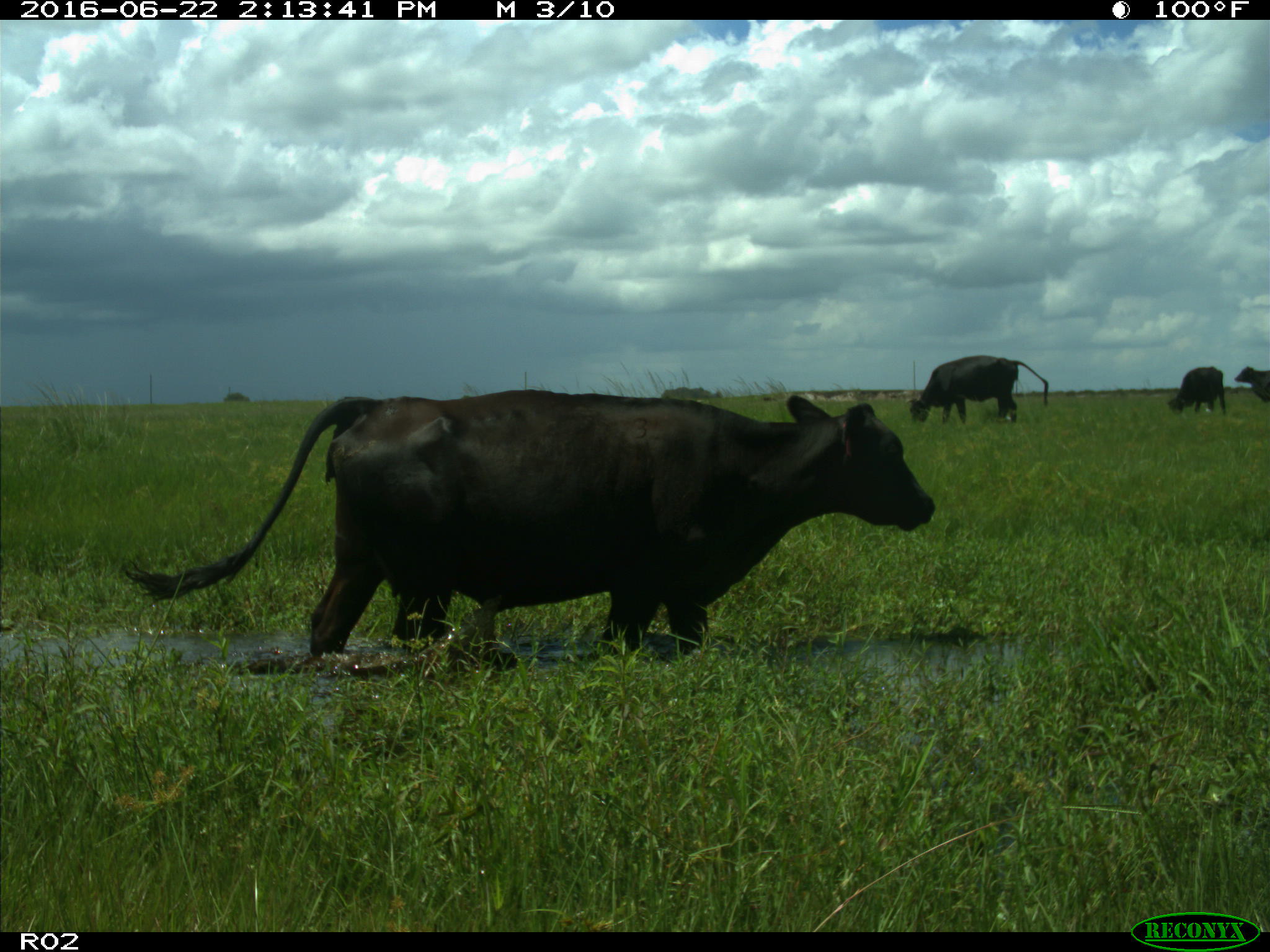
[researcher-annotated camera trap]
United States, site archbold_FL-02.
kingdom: Animalia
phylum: Chordata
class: Mammalia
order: Artiodactyla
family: Bovidae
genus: Bos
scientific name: Bos taurus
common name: domestic cow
Bos taurus (domestic cow).